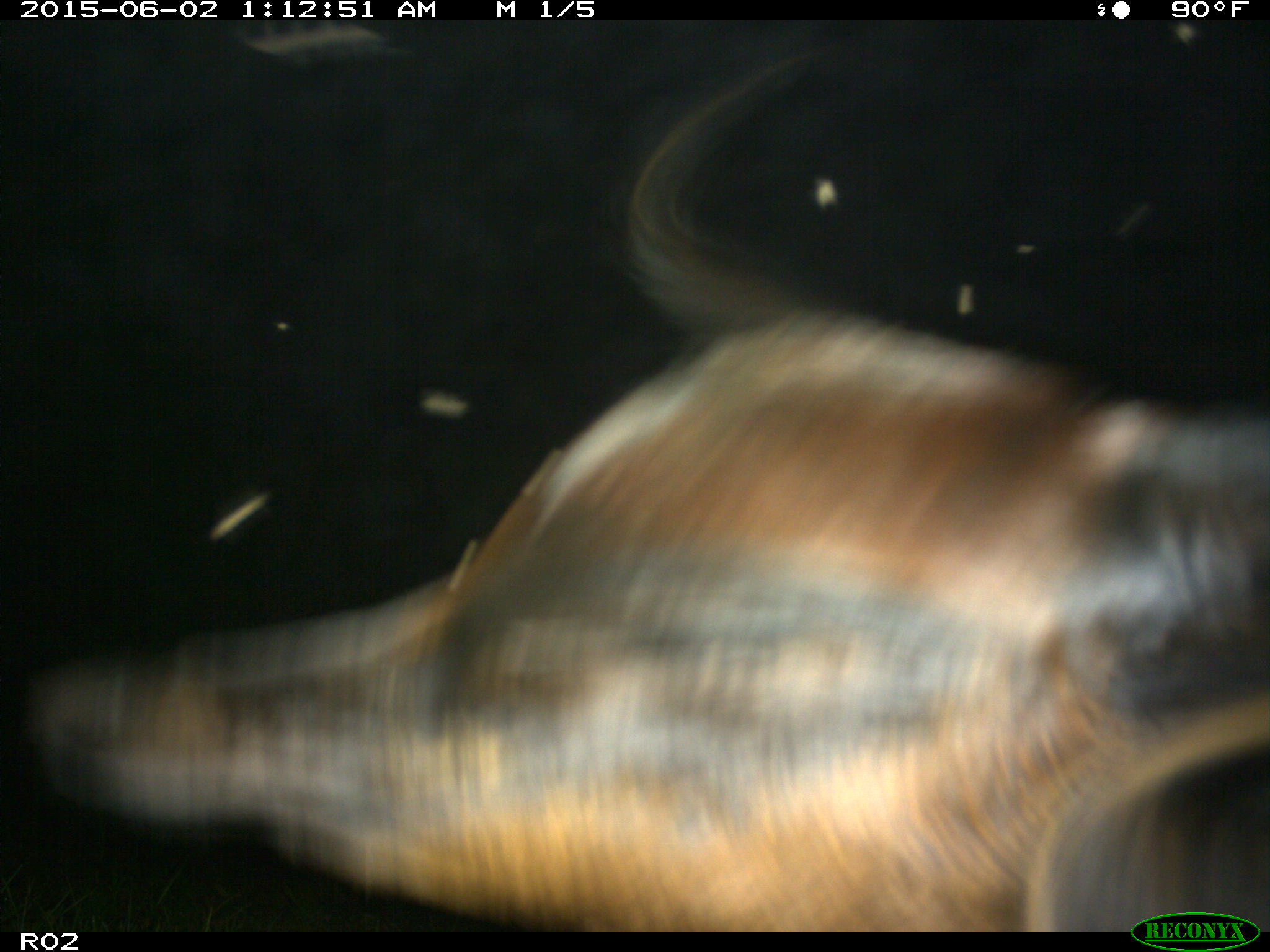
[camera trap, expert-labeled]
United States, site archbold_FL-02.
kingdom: Animalia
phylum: Chordata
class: Mammalia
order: Artiodactyla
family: Bovidae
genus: Bos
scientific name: Bos taurus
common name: domestic cow